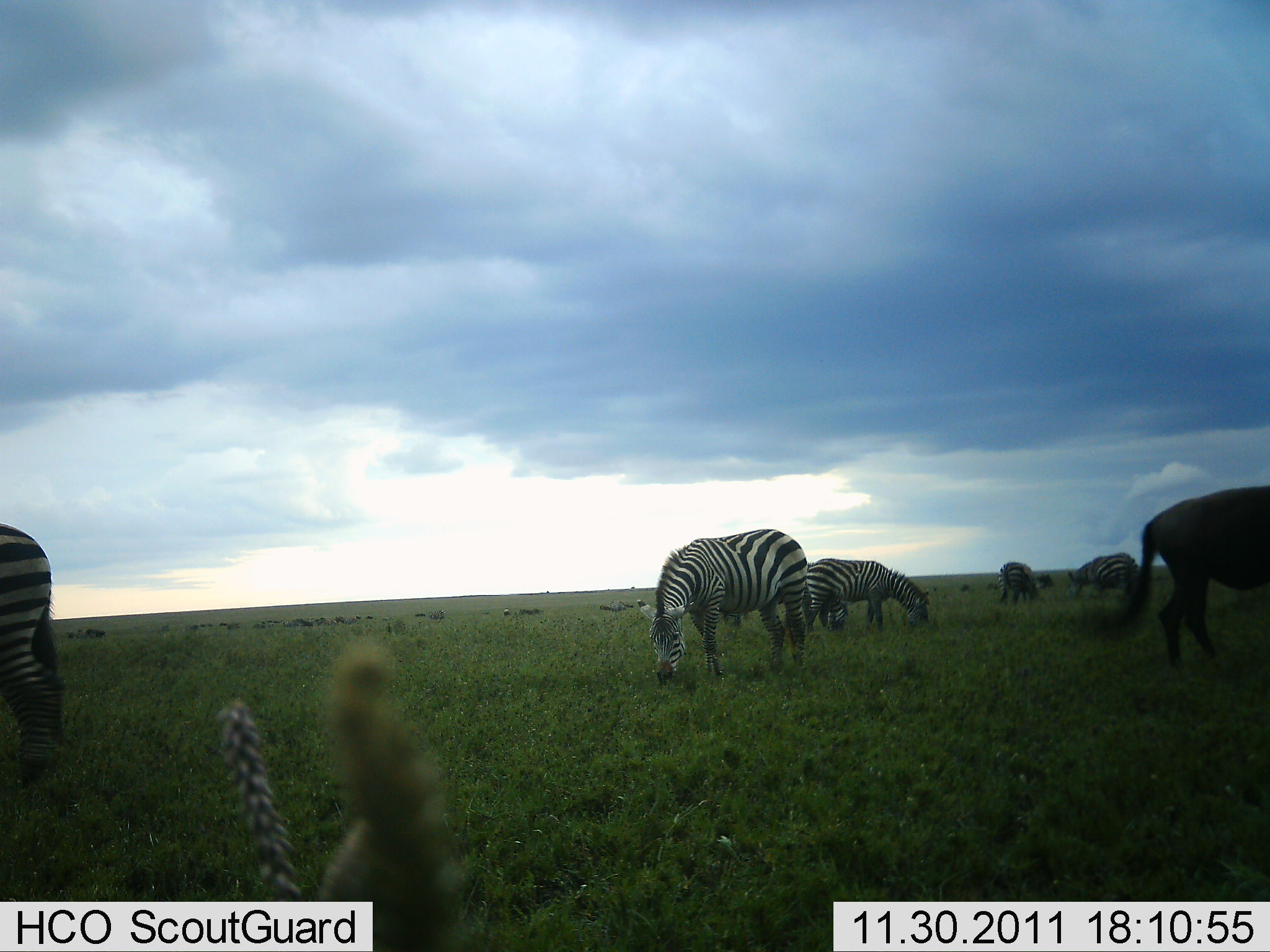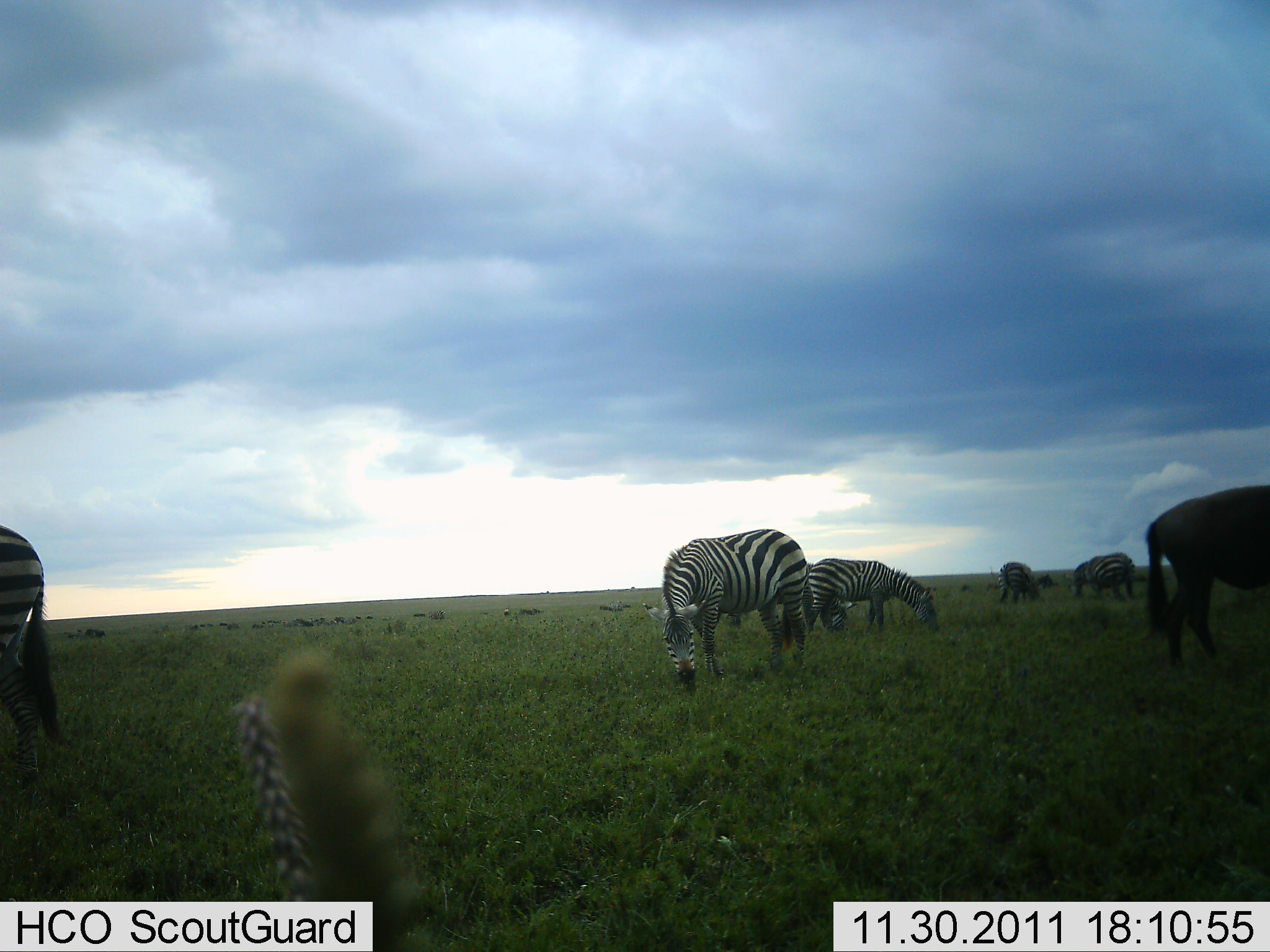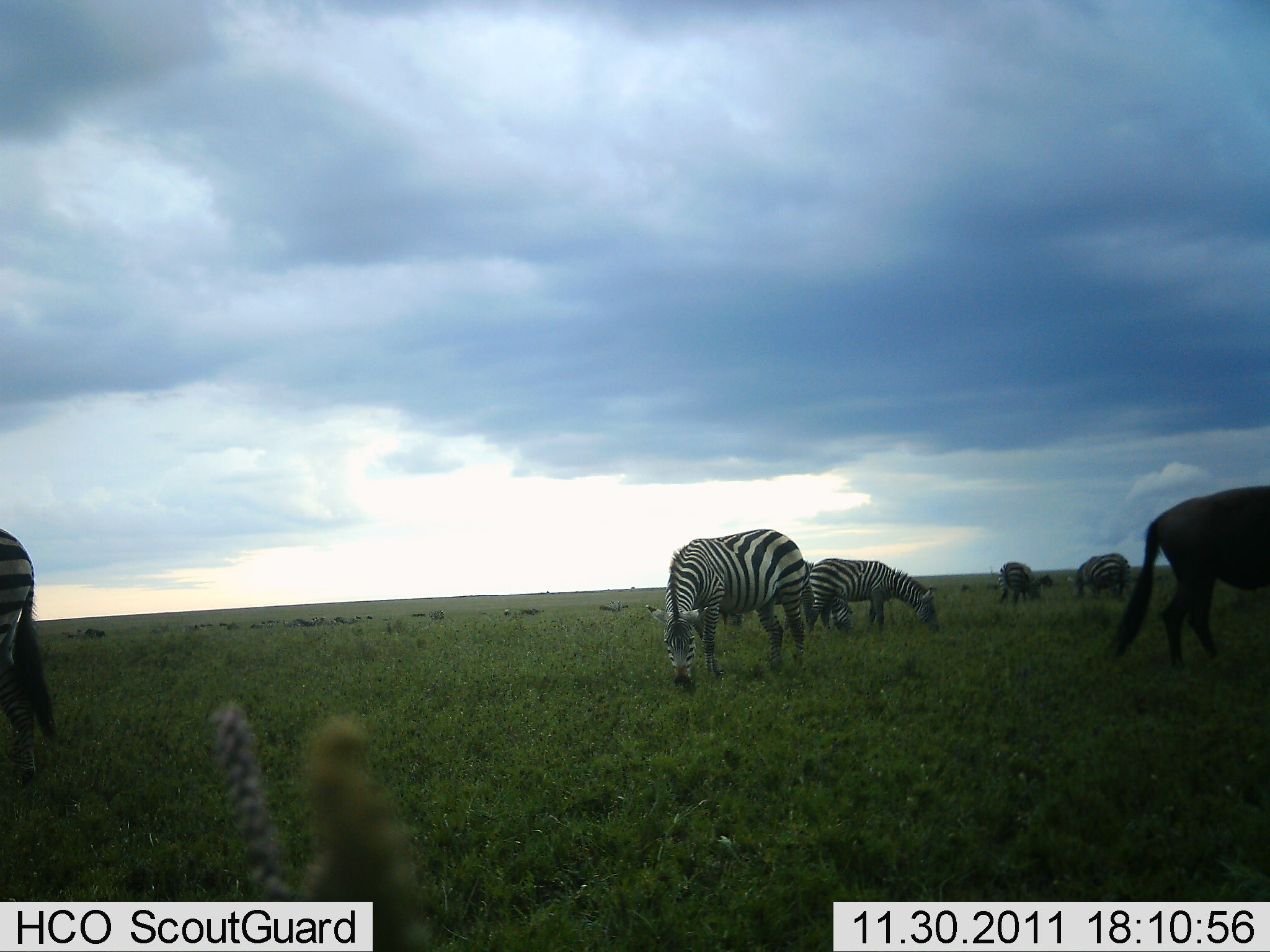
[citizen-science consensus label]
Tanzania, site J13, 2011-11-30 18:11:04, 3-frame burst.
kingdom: Animalia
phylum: Chordata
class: Mammalia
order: Artiodactyla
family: Bovidae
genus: Connochaetes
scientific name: Connochaetes taurinus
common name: blue wildebeest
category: wildebeest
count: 1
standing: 58%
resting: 0%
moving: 0%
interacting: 0%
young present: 0%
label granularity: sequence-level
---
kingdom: Animalia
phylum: Chordata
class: Mammalia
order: Perissodactyla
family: Equidae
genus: Equus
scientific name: Equus quagga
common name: plains zebra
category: zebra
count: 6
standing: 30%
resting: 0%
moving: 0%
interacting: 0%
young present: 0%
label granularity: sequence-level